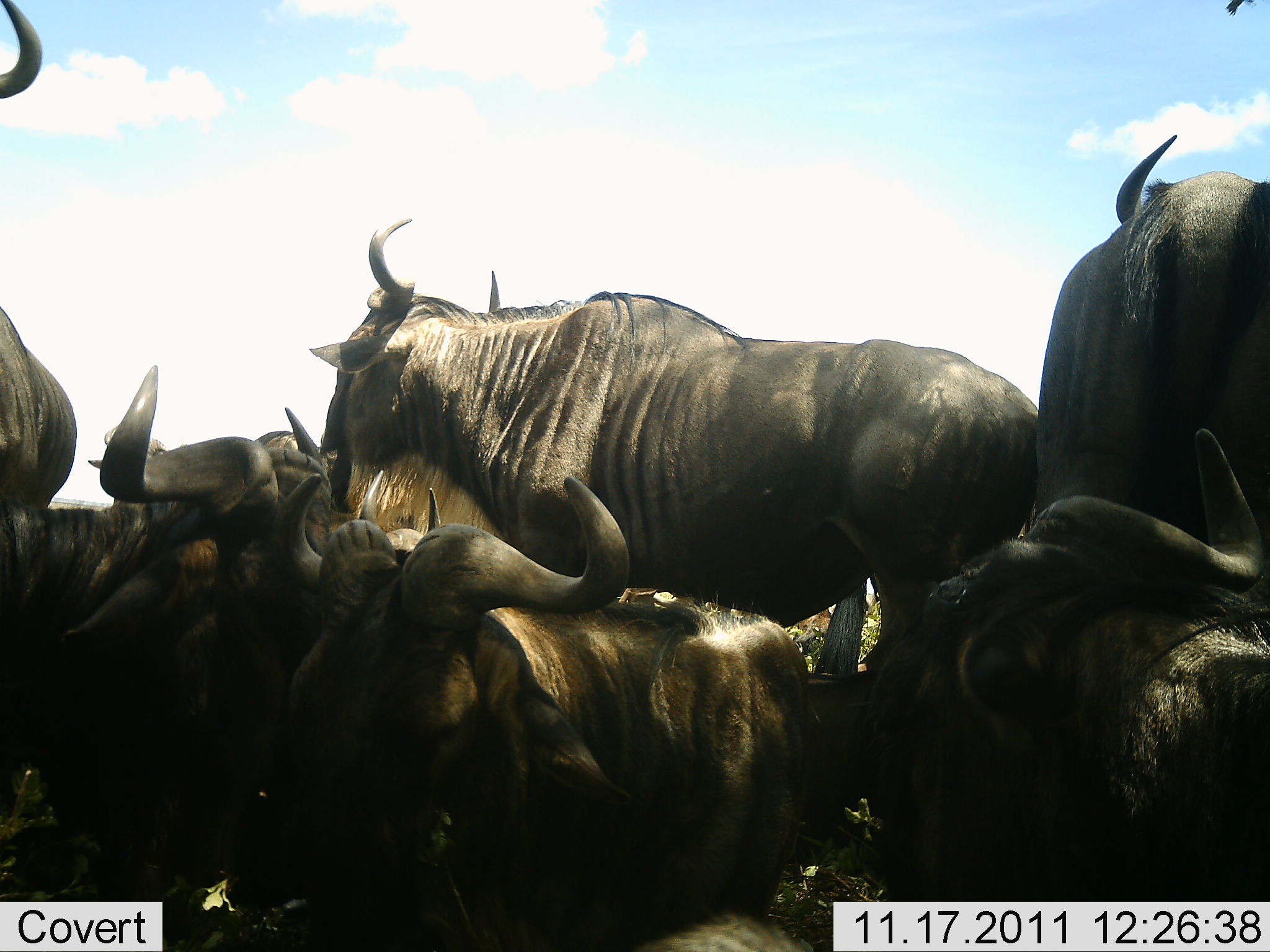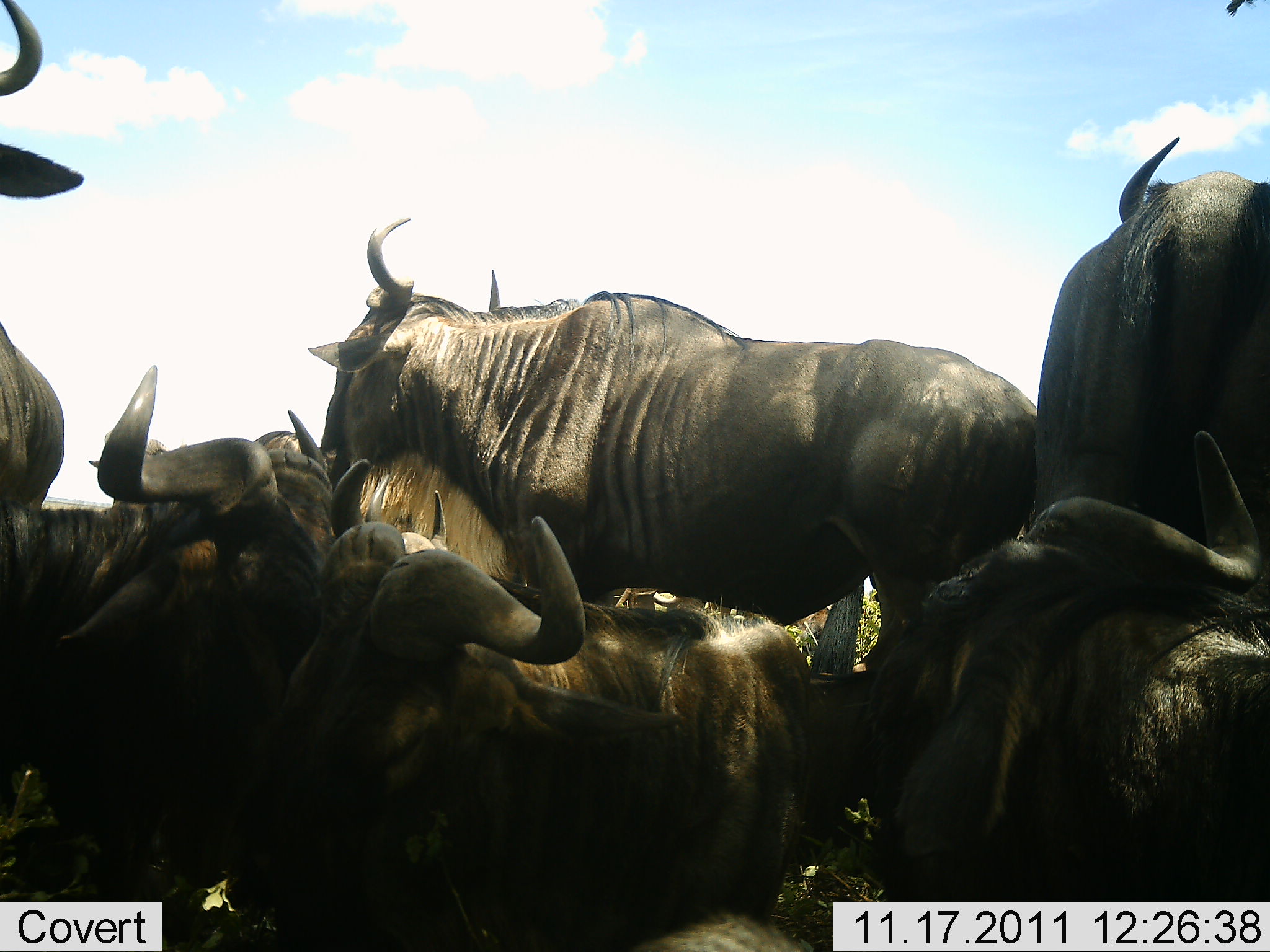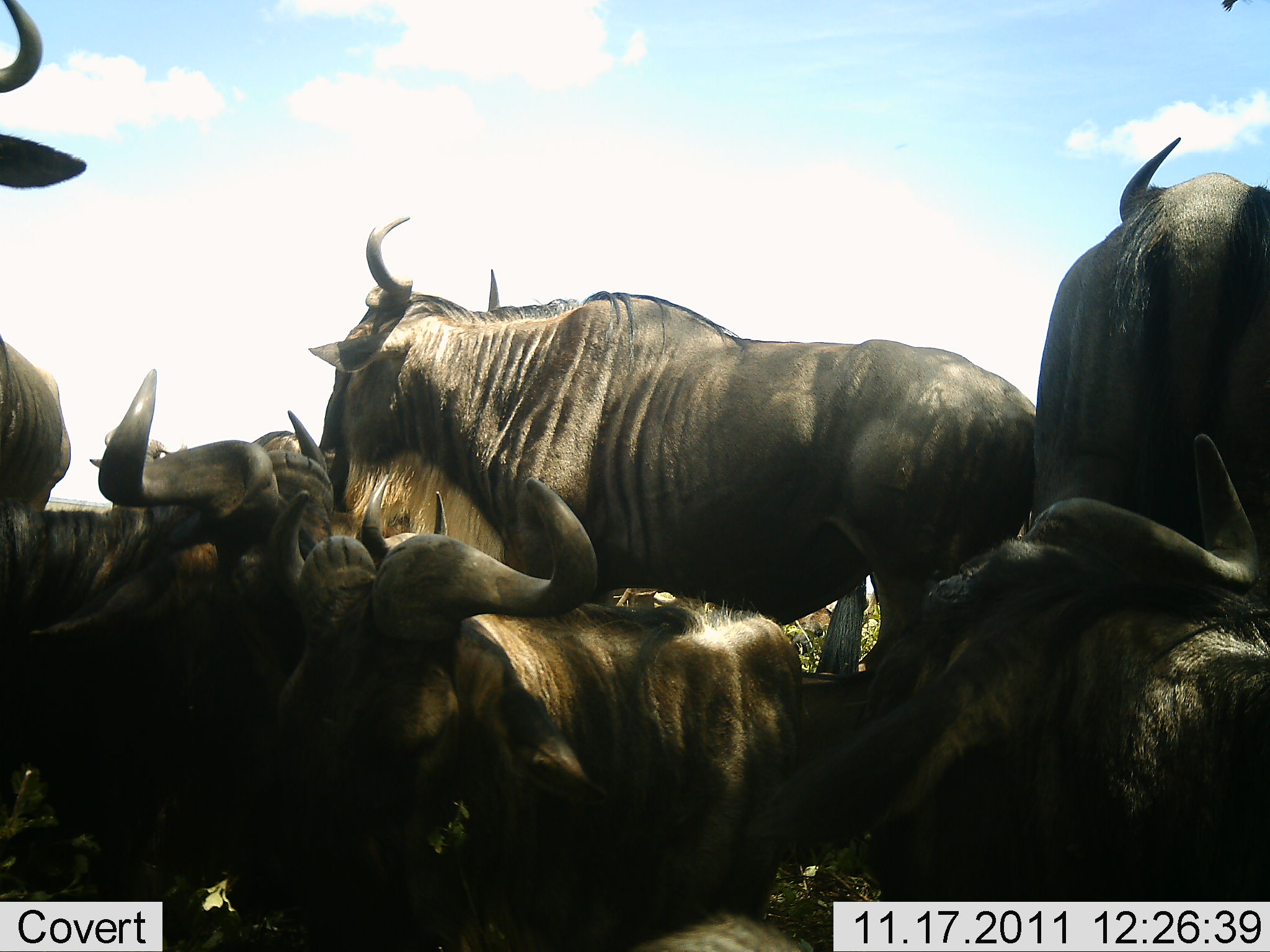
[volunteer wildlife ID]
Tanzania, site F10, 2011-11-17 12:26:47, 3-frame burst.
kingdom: Animalia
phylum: Chordata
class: Mammalia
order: Artiodactyla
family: Bovidae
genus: Connochaetes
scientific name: Connochaetes taurinus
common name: blue wildebeest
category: wildebeest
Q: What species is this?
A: Wildebeest (blue wildebeest) (Connochaetes taurinus).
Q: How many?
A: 7.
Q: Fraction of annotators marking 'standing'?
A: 71%.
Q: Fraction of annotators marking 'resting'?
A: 93%.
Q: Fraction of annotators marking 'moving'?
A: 0%.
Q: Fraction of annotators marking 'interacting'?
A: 21%.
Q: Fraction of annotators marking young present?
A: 0%.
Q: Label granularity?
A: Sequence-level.